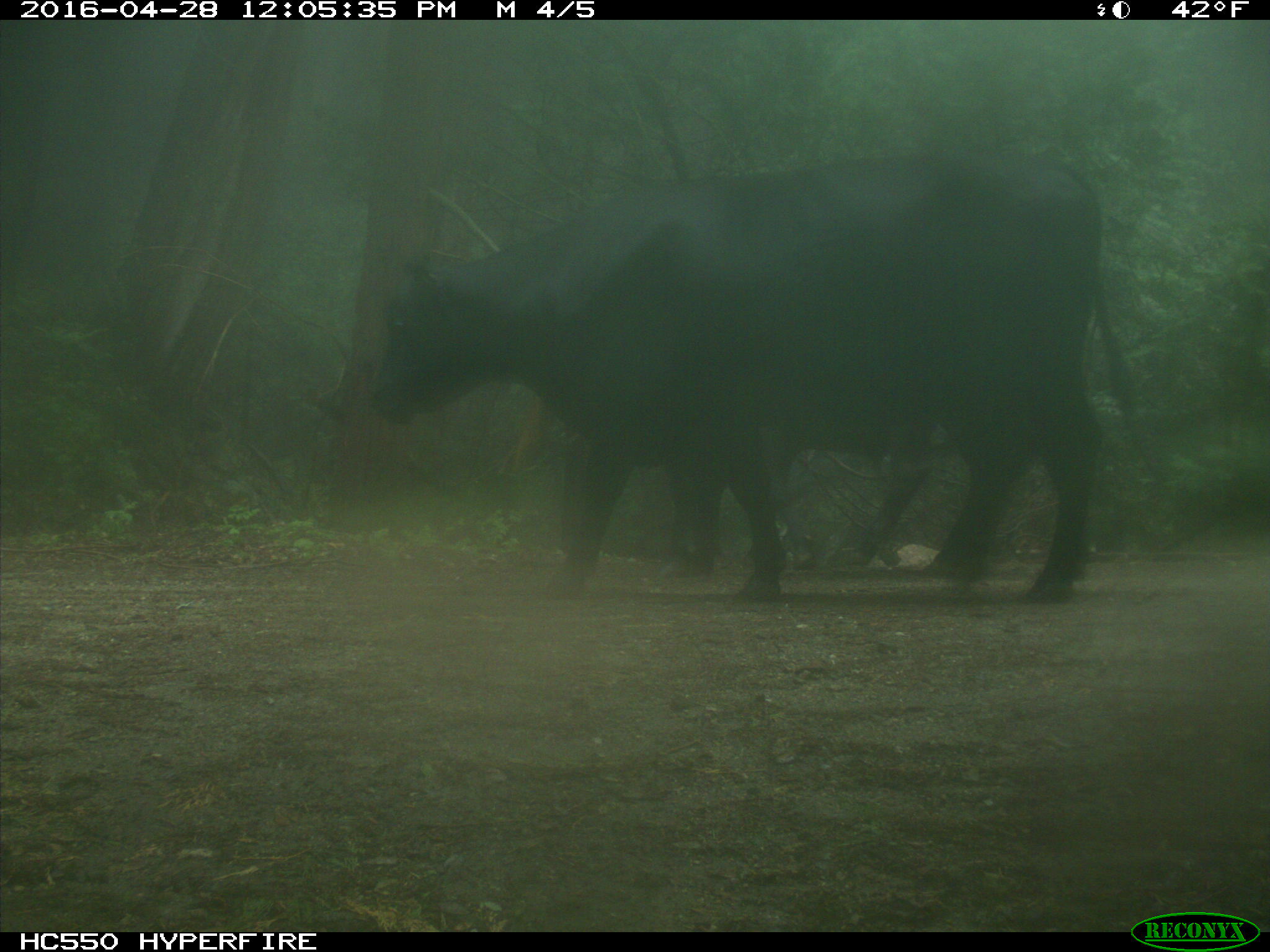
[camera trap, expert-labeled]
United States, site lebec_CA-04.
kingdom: Animalia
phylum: Chordata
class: Mammalia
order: Artiodactyla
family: Bovidae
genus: Bos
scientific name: Bos taurus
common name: domestic cow